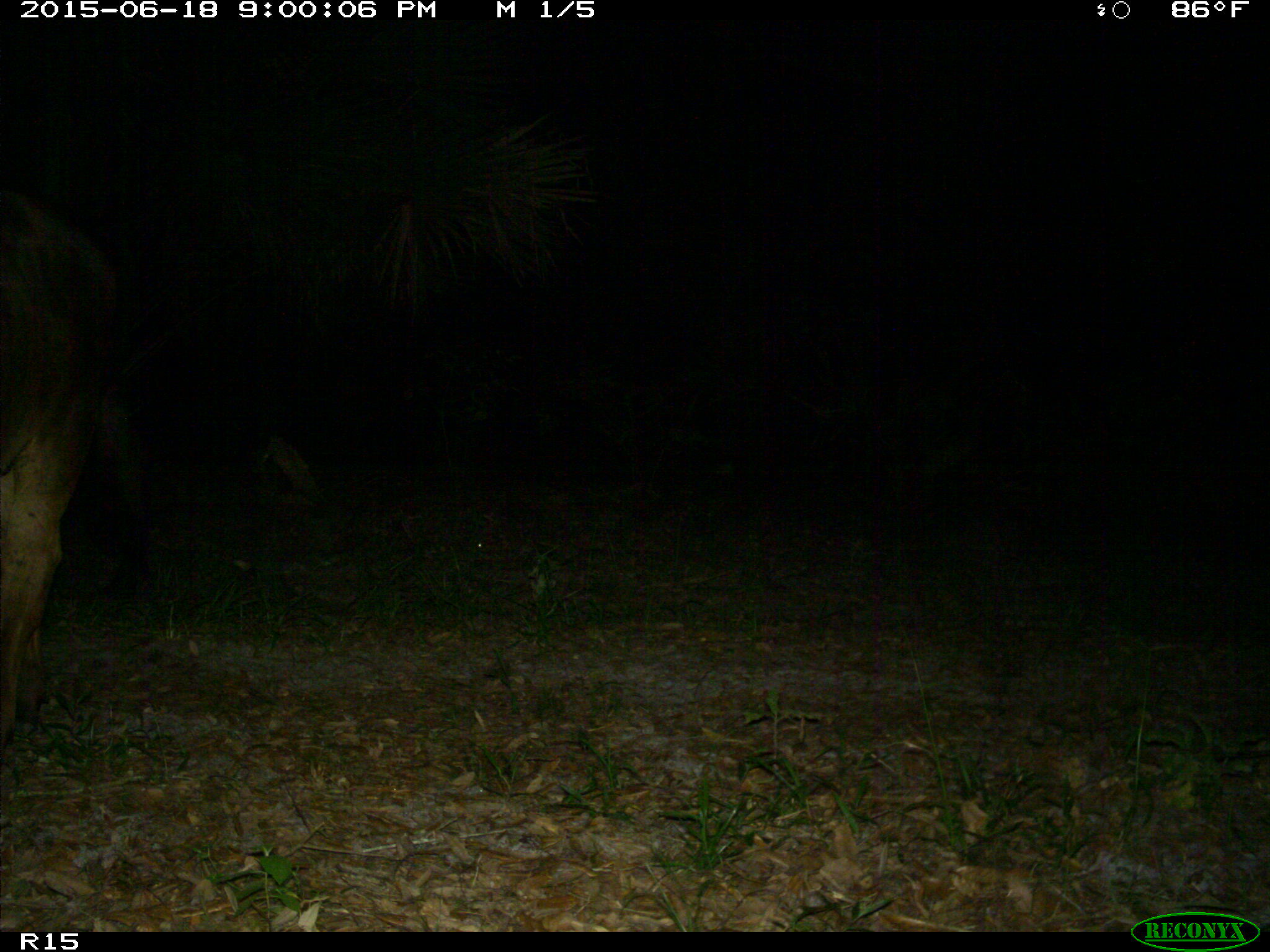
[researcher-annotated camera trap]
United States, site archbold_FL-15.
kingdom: Animalia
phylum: Chordata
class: Mammalia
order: Artiodactyla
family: Bovidae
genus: Bos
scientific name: Bos taurus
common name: domestic cow